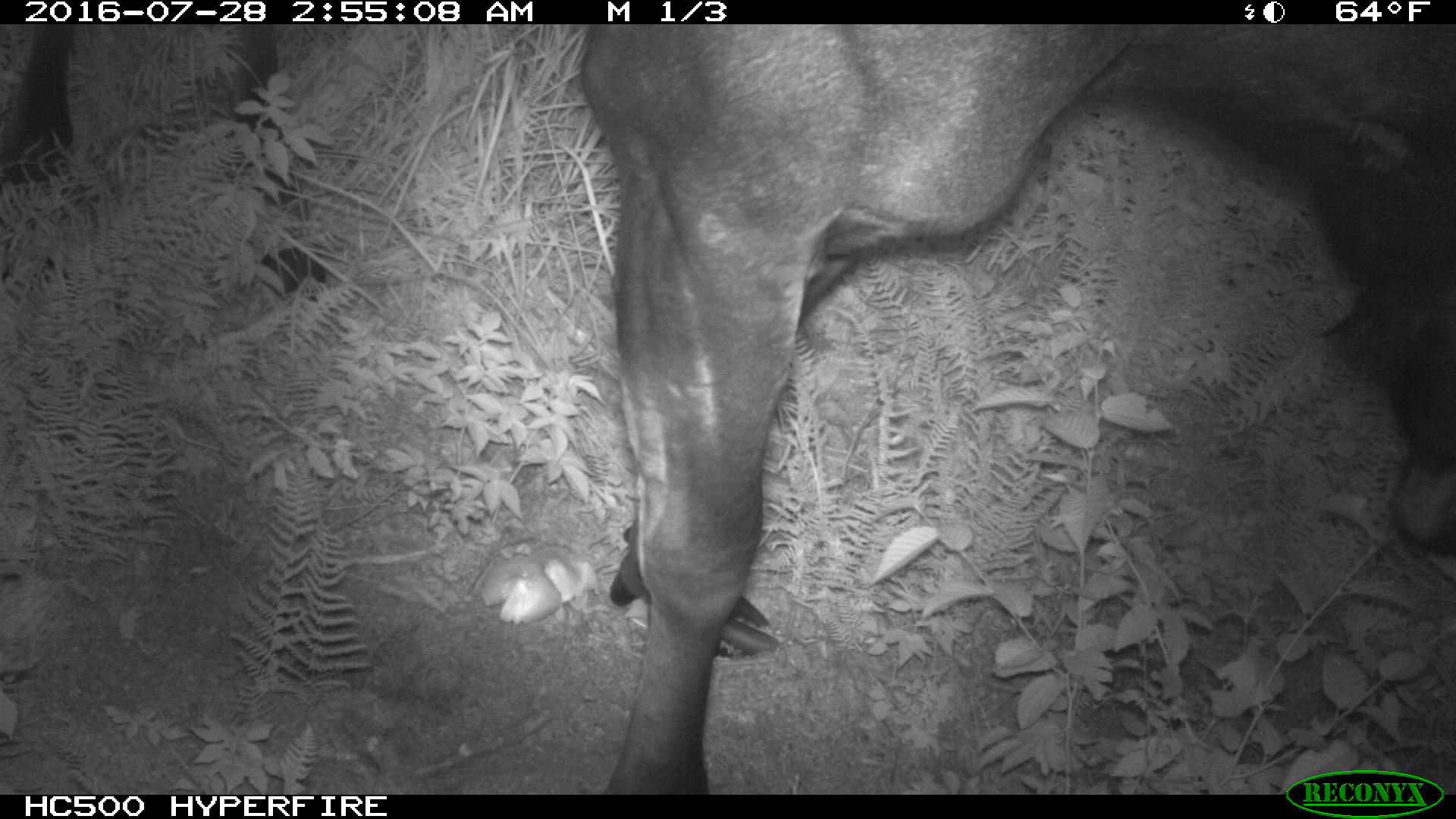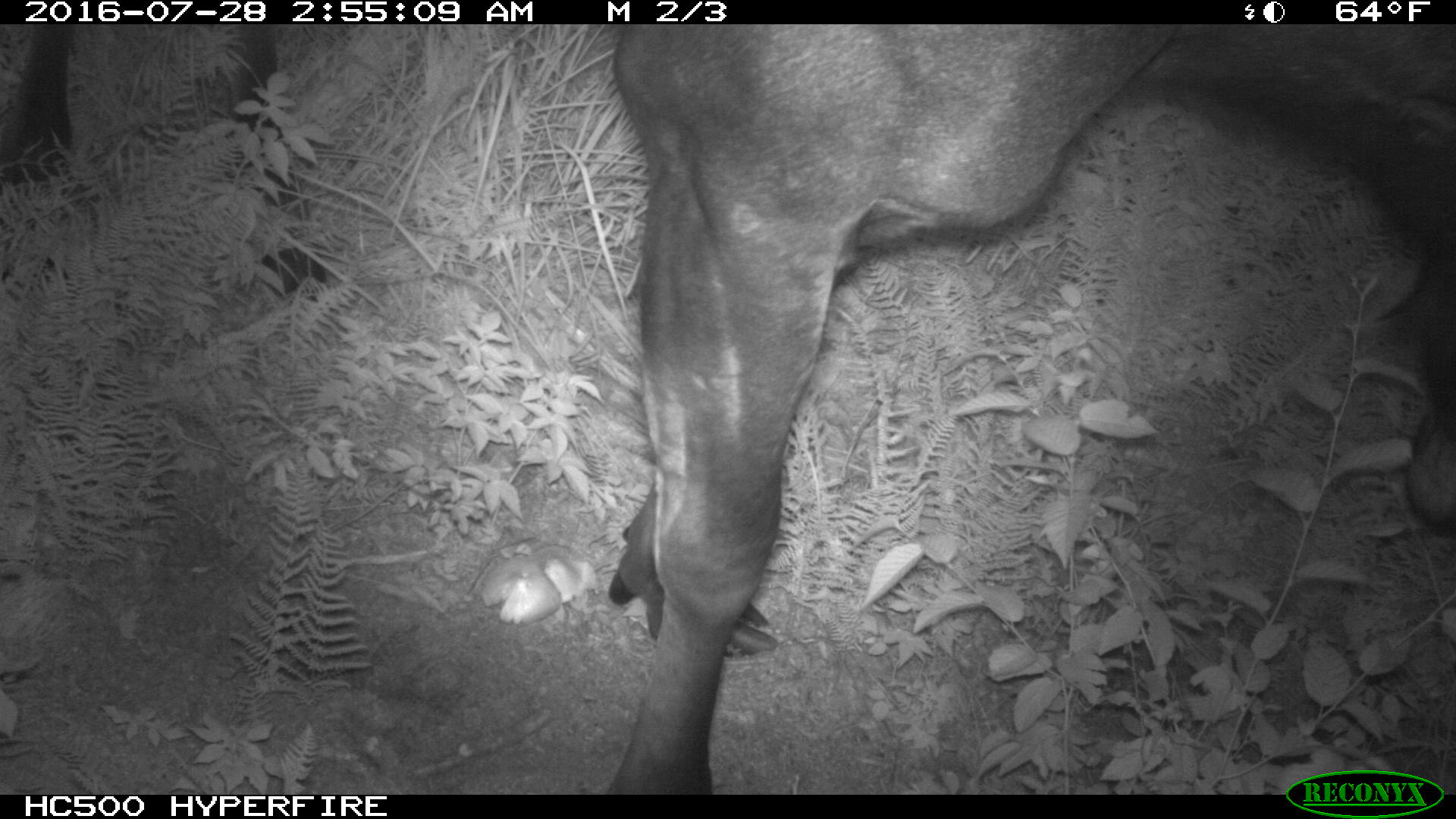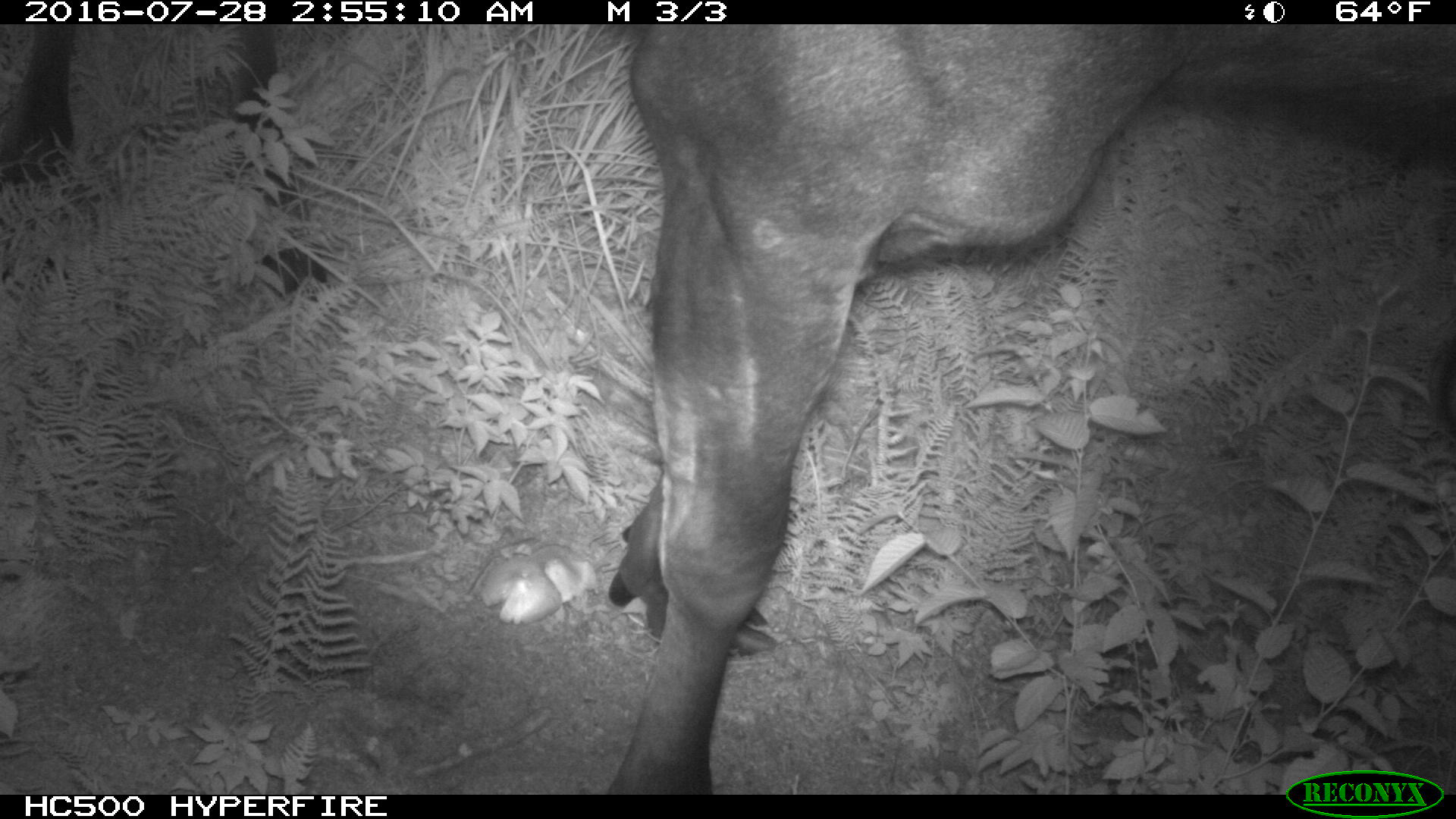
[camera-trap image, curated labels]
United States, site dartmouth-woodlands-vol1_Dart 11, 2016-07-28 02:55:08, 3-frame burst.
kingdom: Animalia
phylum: Chordata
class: Mammalia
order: Artiodactyla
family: Cervidae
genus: Alces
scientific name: Alces alces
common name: moose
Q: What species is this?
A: Moose (Alces alces).